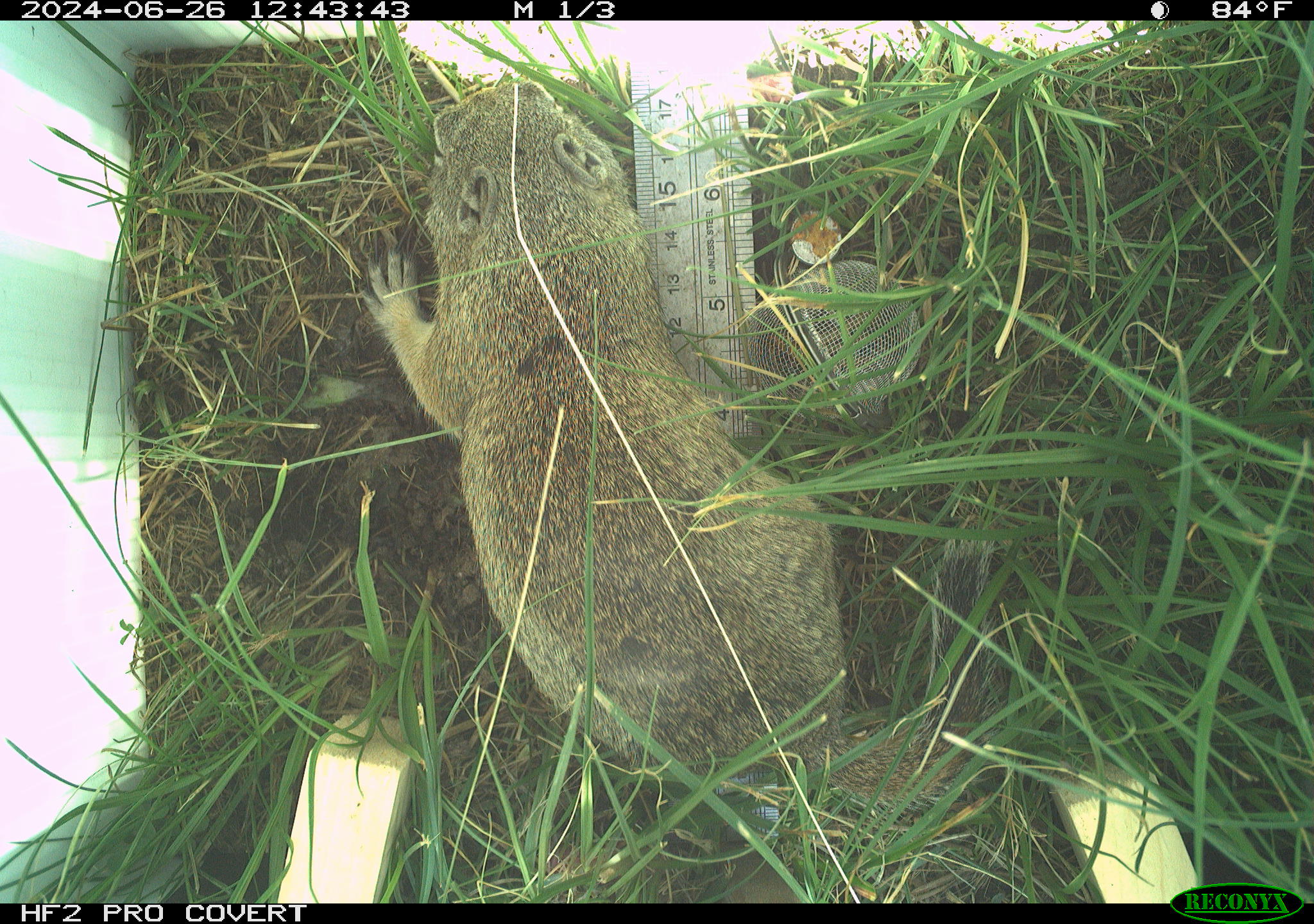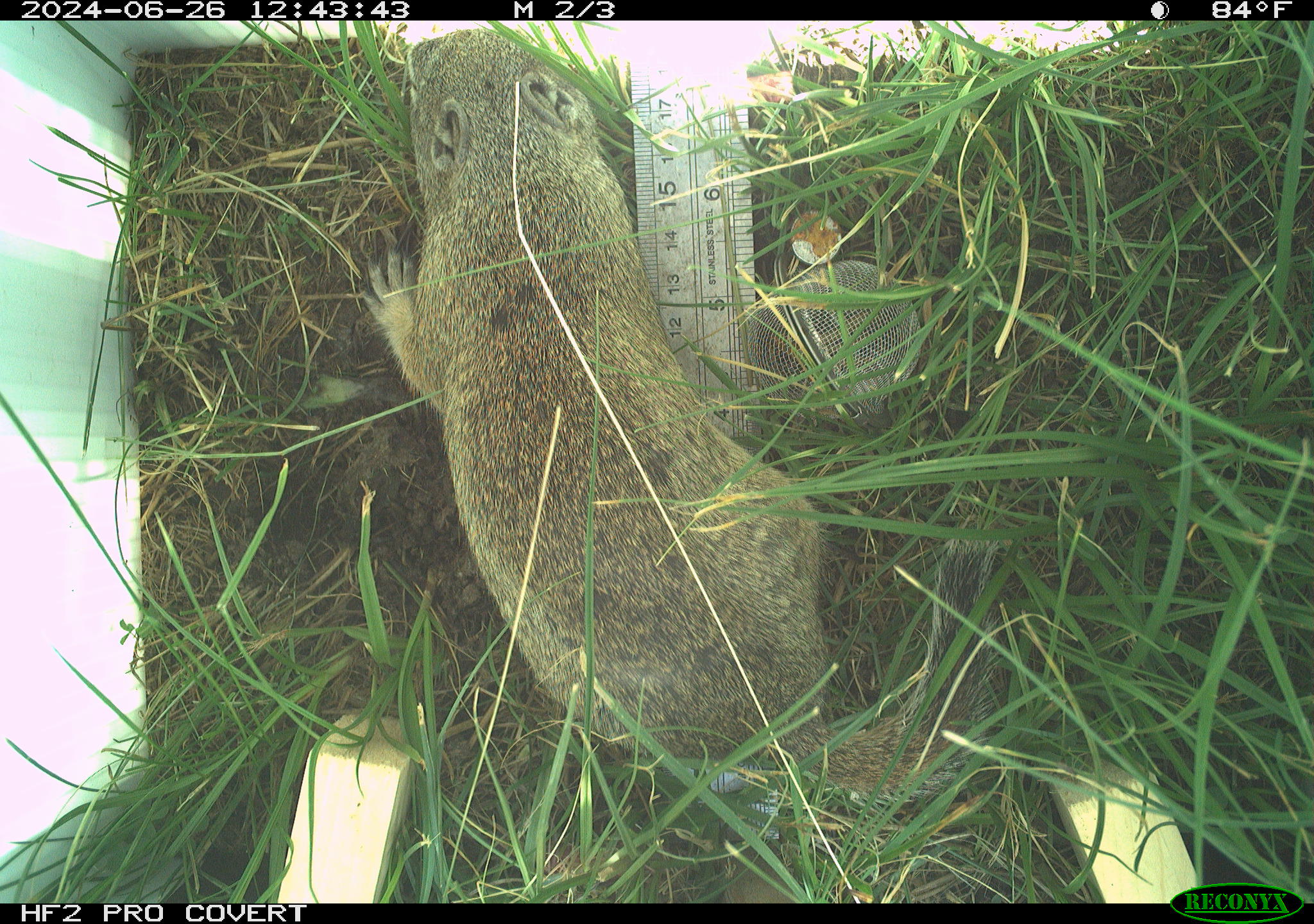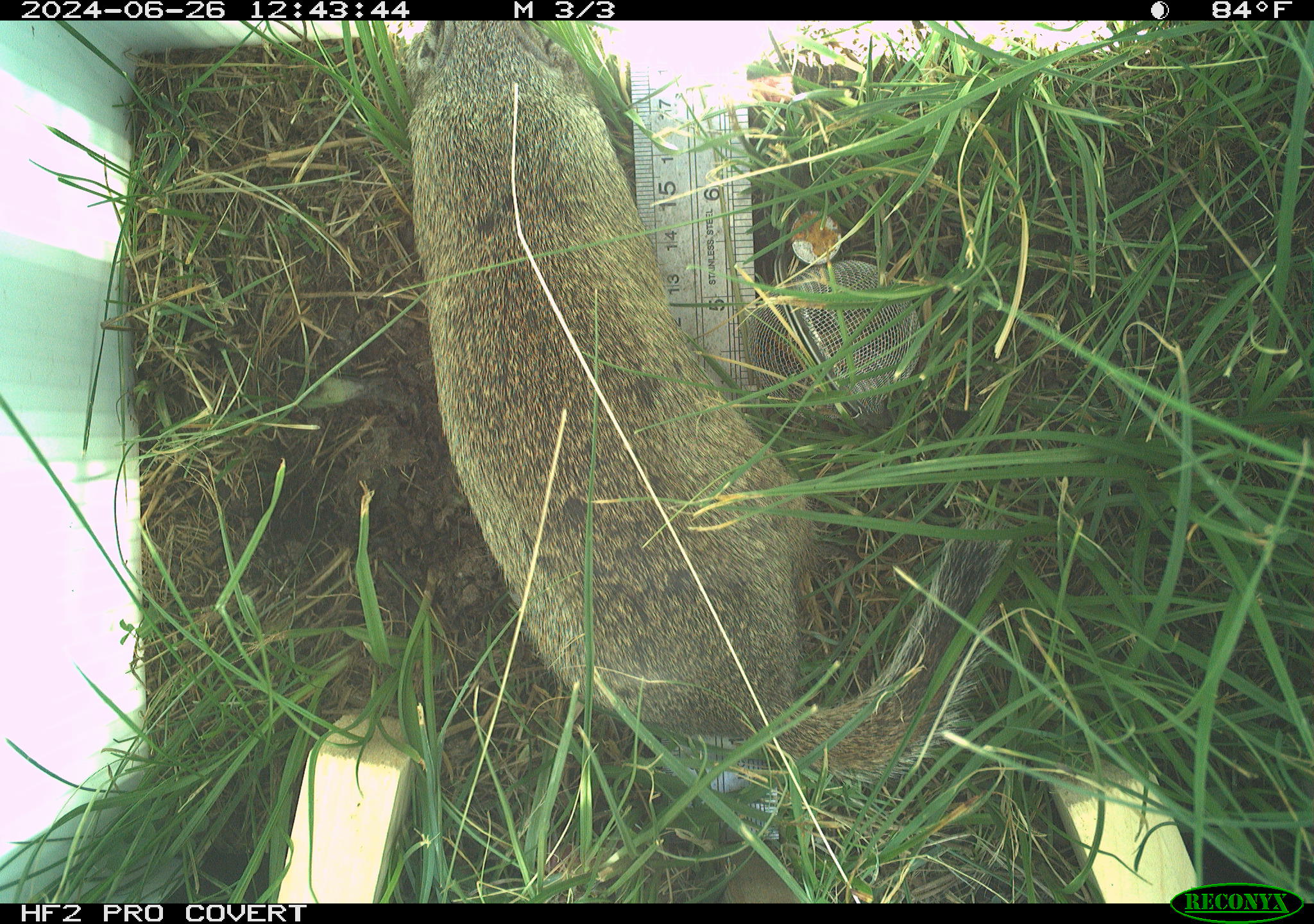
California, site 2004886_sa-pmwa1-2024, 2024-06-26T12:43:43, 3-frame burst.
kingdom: Animalia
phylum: Chordata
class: Mammalia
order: Rodentia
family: Sciuridae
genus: Urocitellus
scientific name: Urocitellus beldingi beldingi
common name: belding's ground squirrel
Belding's ground squirrel (Urocitellus beldingi beldingi).